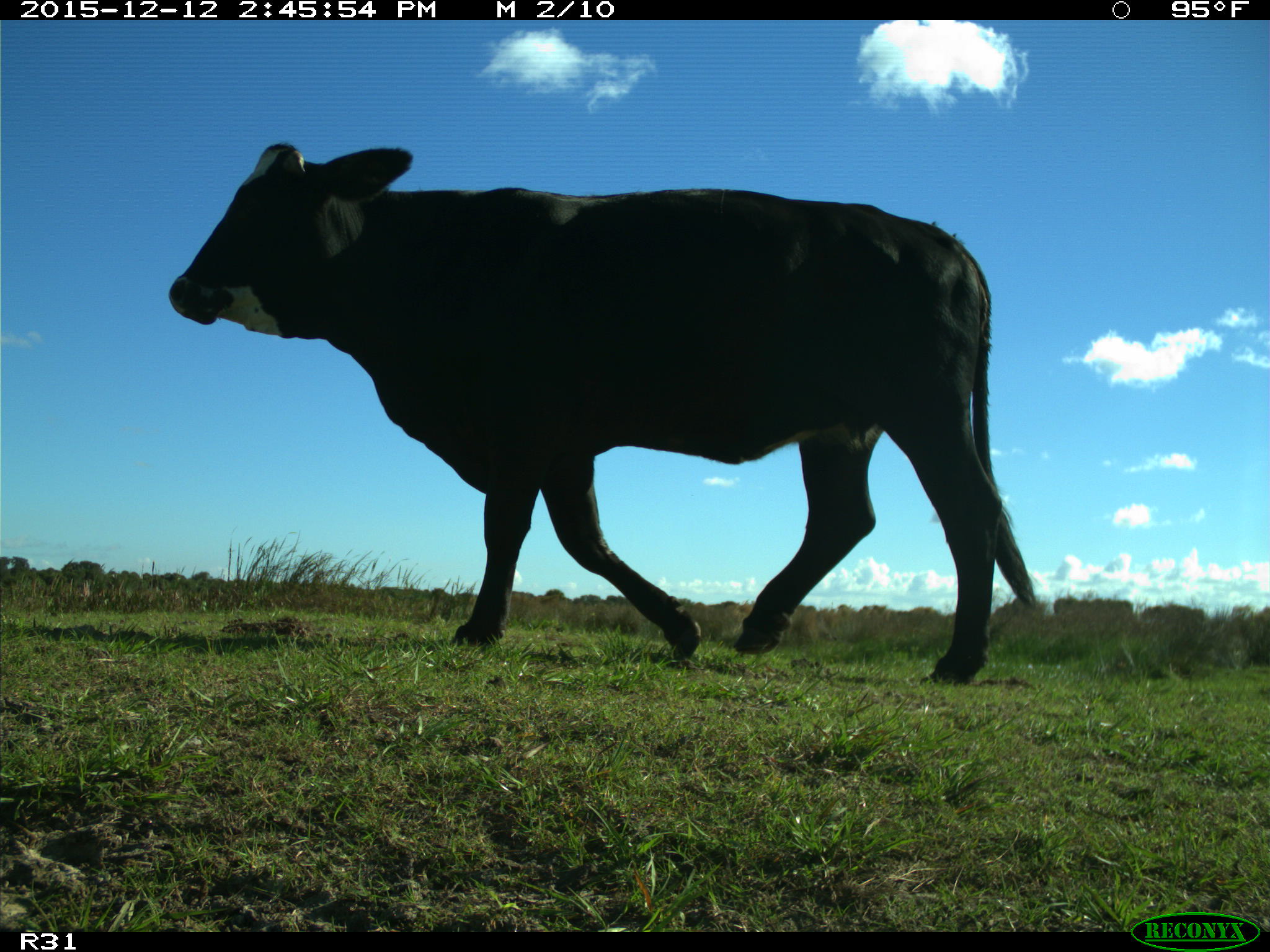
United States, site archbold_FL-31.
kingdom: Animalia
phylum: Chordata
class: Mammalia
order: Artiodactyla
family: Bovidae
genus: Bos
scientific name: Bos taurus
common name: domestic cow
Bos taurus (domestic cow).